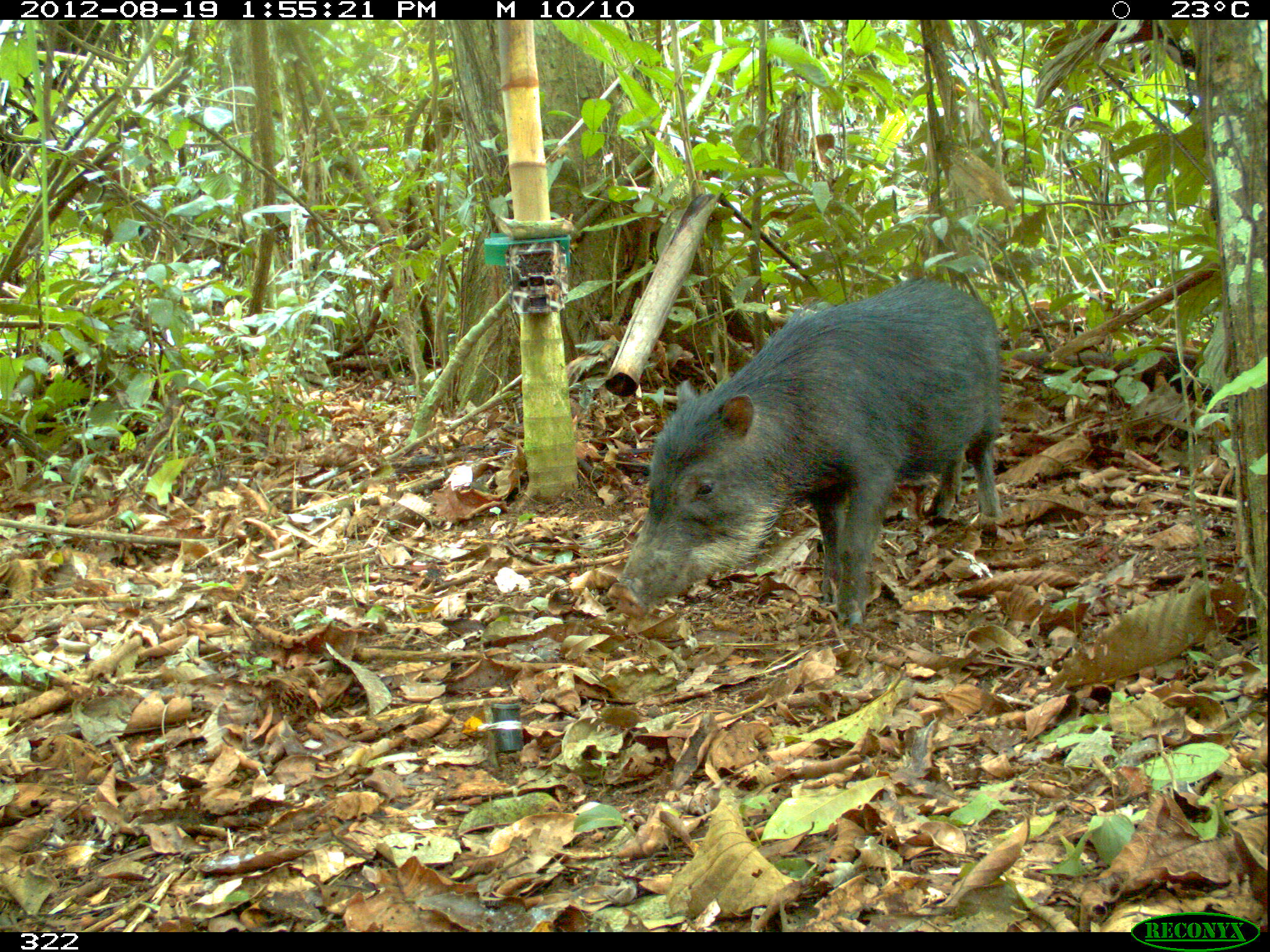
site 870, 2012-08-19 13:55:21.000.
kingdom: Animalia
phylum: Chordata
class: Mammalia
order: Artiodactyla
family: Tayassuidae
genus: Tayassu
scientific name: Tayassu pecari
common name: white-lipped peccary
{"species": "Tayassu pecari (white-lipped peccary)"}